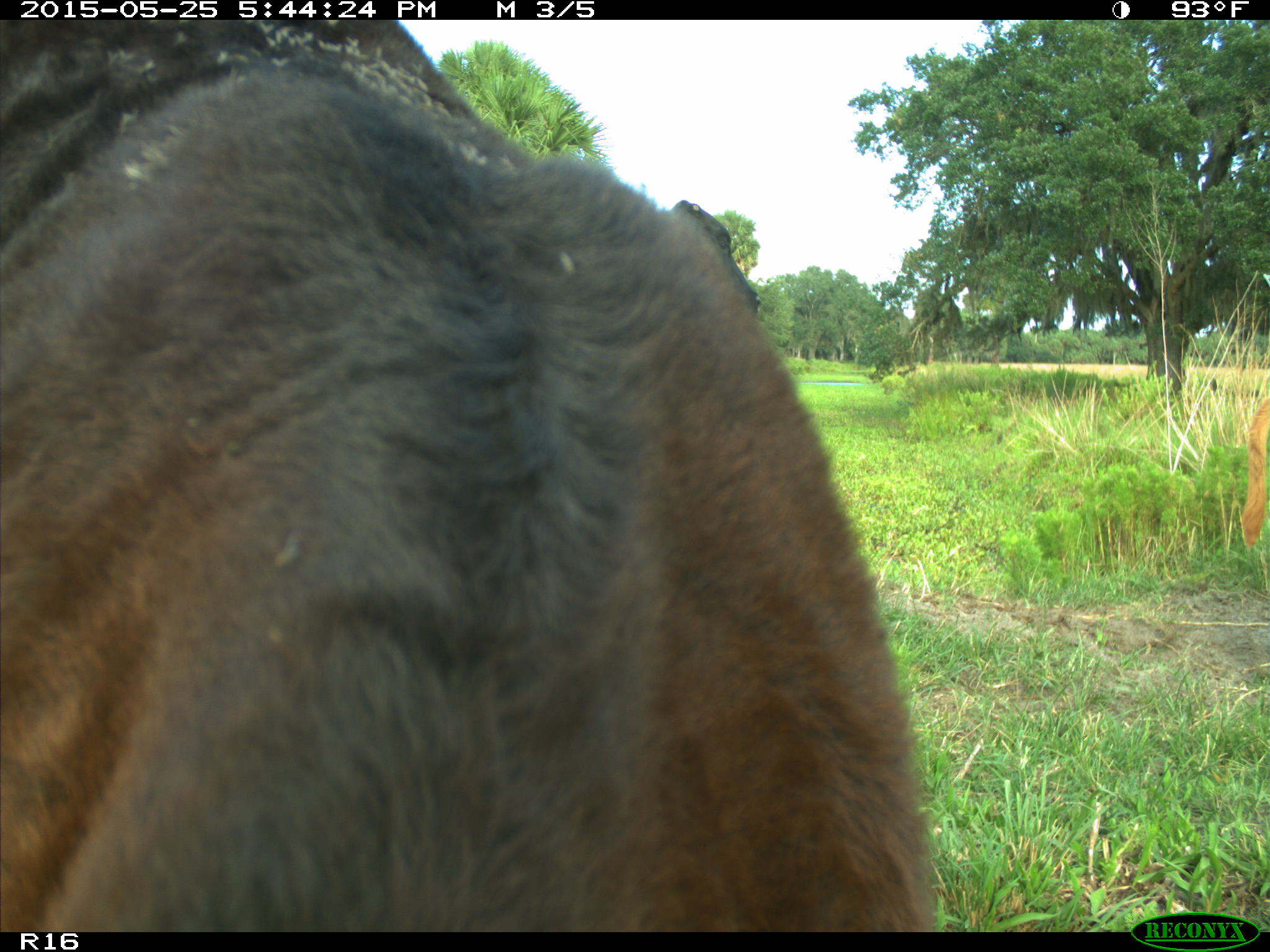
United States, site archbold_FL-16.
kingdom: Animalia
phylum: Chordata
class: Mammalia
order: Artiodactyla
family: Bovidae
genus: Bos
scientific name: Bos taurus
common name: domestic cow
Bos taurus (domestic cow).